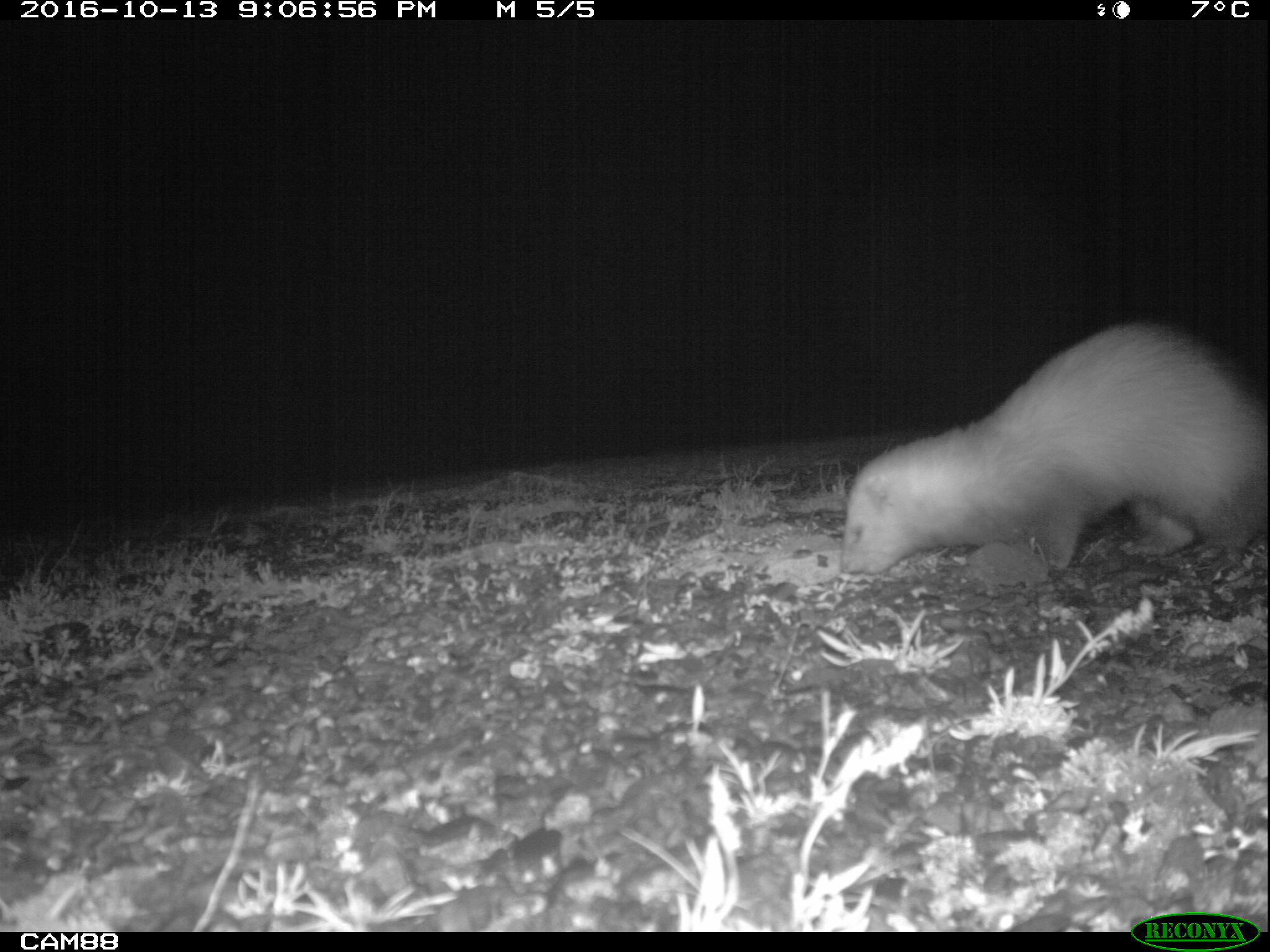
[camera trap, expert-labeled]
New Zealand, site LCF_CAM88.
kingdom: Animalia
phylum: Chordata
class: Mammalia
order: Carnivora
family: Mustelidae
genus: Mustela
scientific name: Mustela furo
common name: ferret